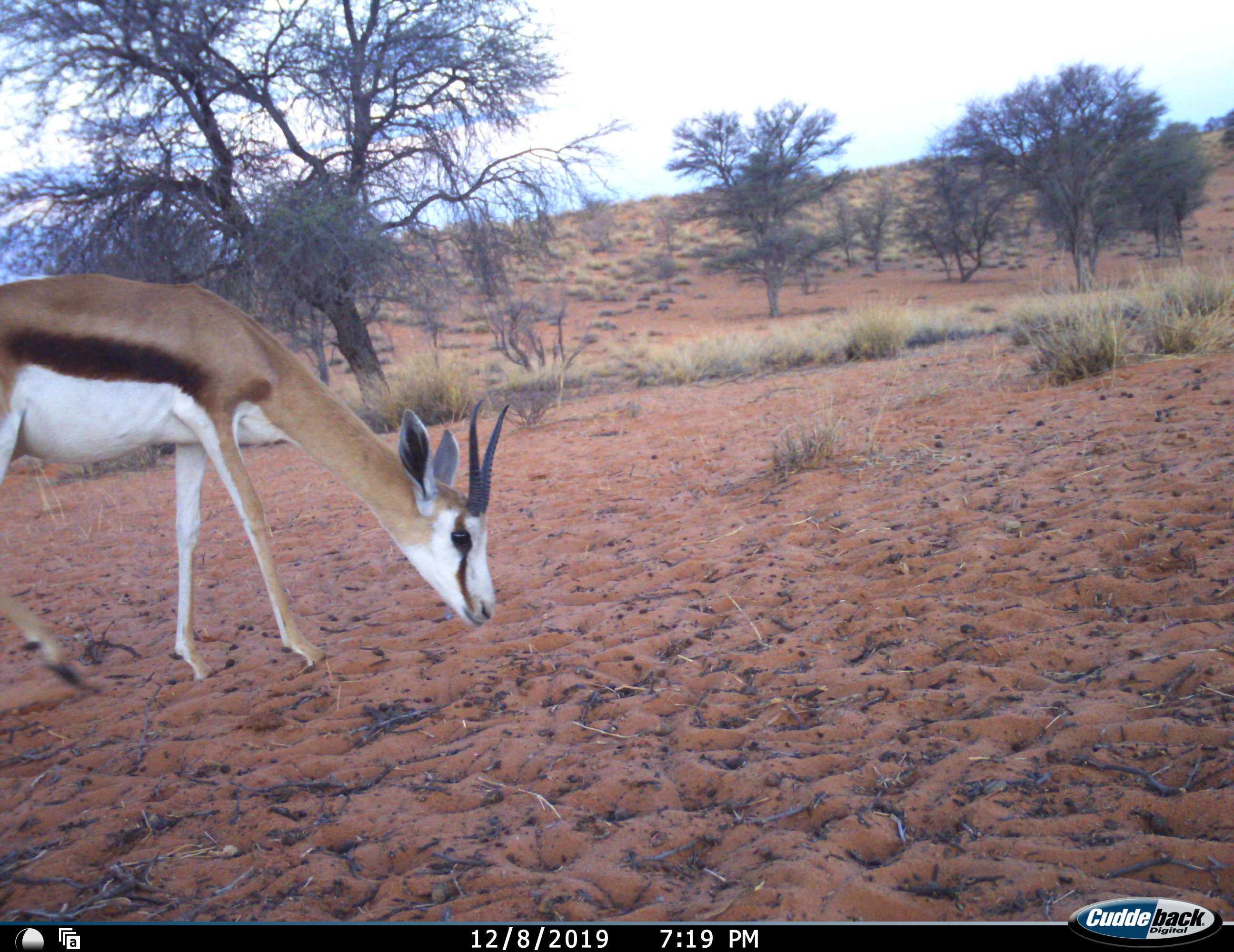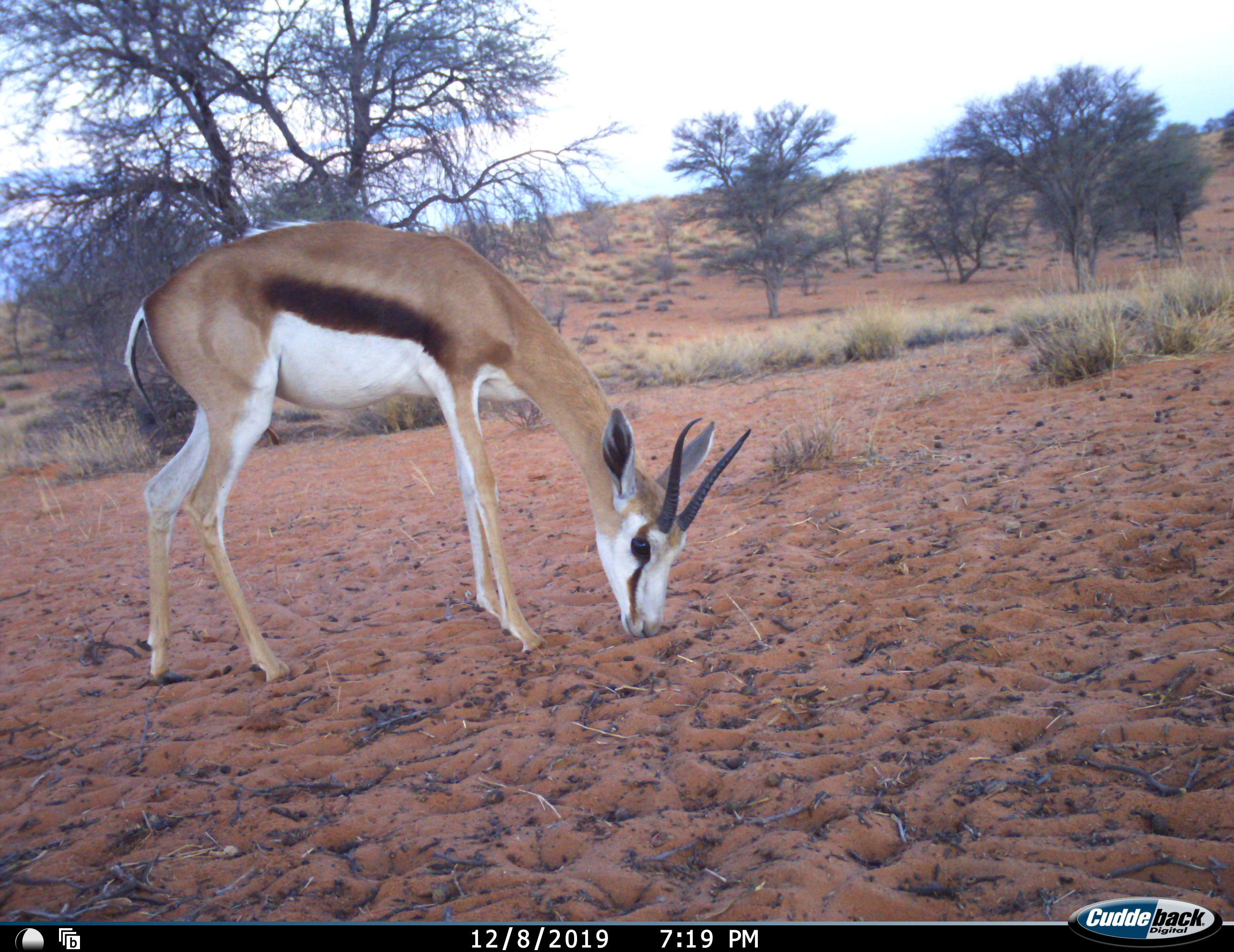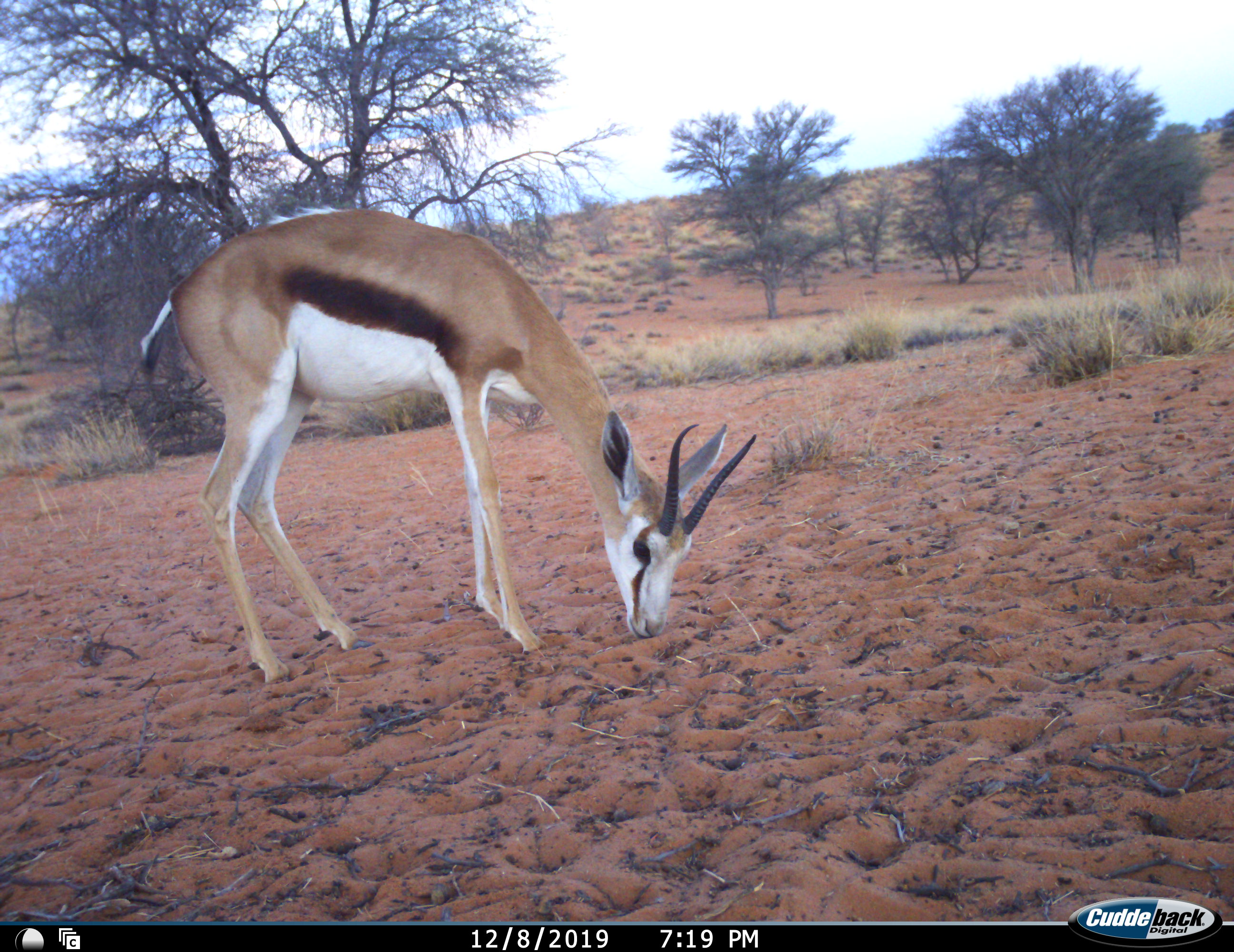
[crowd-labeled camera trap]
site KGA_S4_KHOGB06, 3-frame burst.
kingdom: Animalia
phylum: Chordata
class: Mammalia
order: Artiodactyla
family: Bovidae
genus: Antidorcas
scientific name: Antidorcas marsupialis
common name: springbok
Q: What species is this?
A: Springbok (Antidorcas marsupialis).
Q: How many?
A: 1.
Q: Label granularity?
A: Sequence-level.